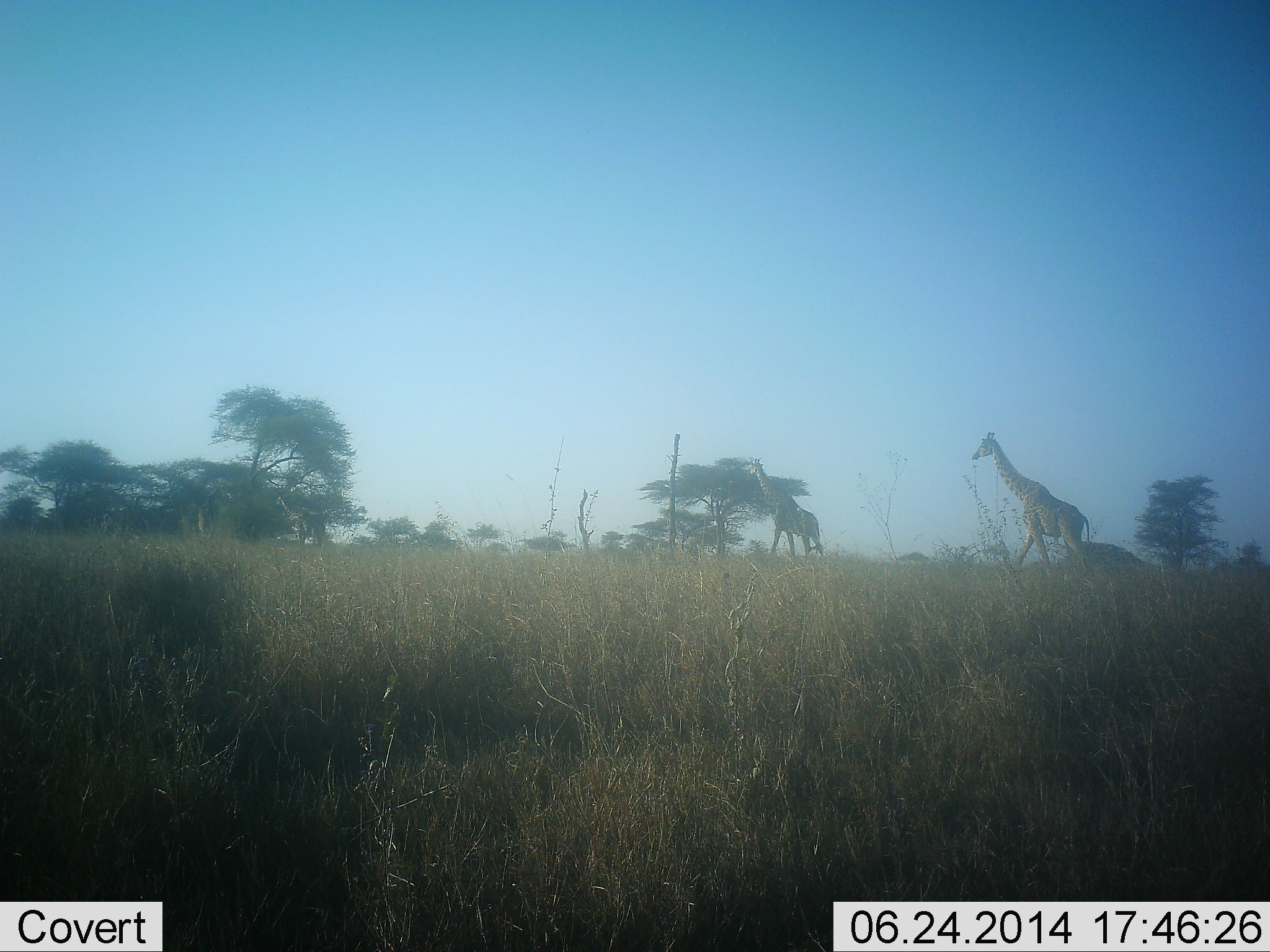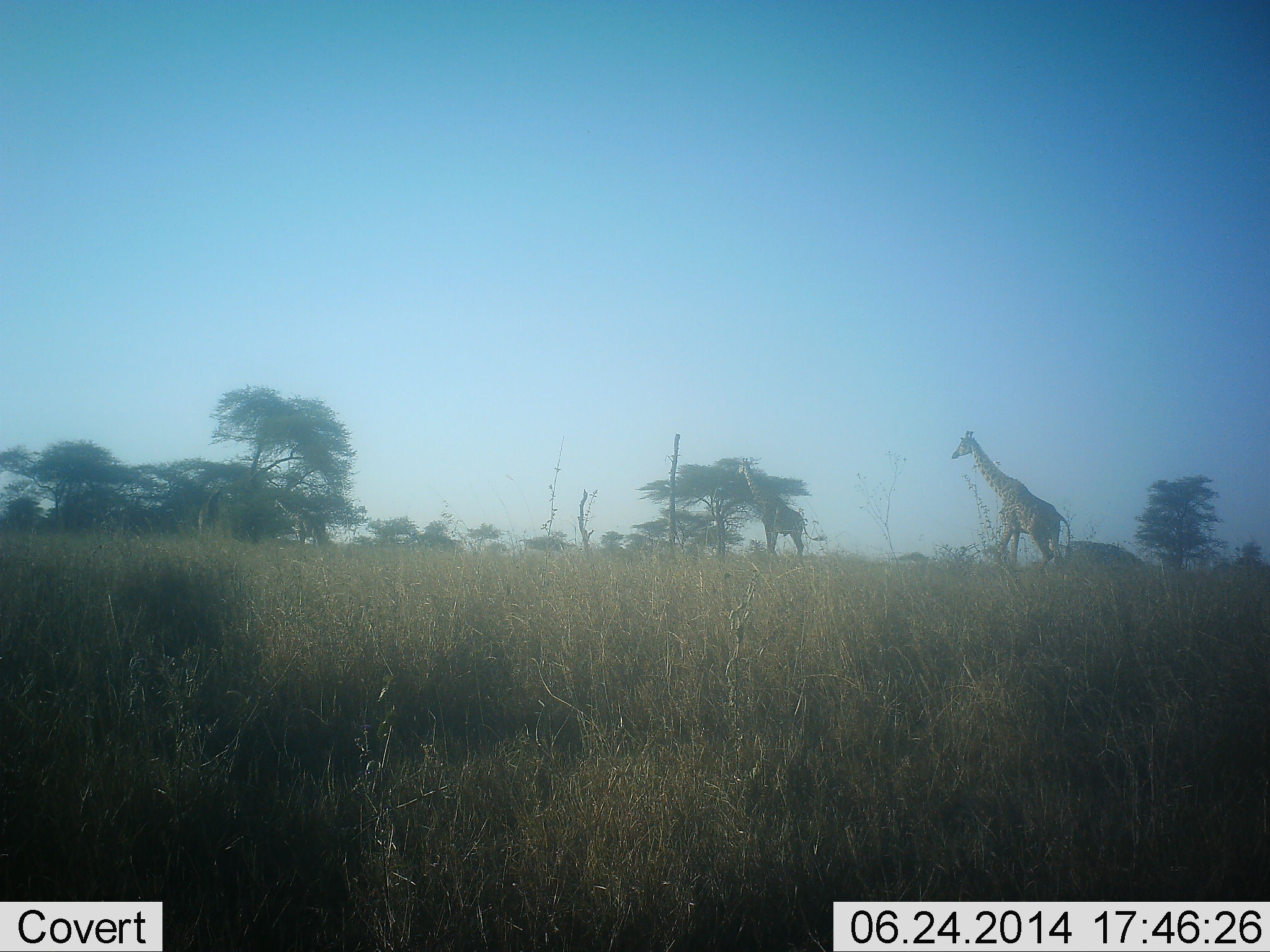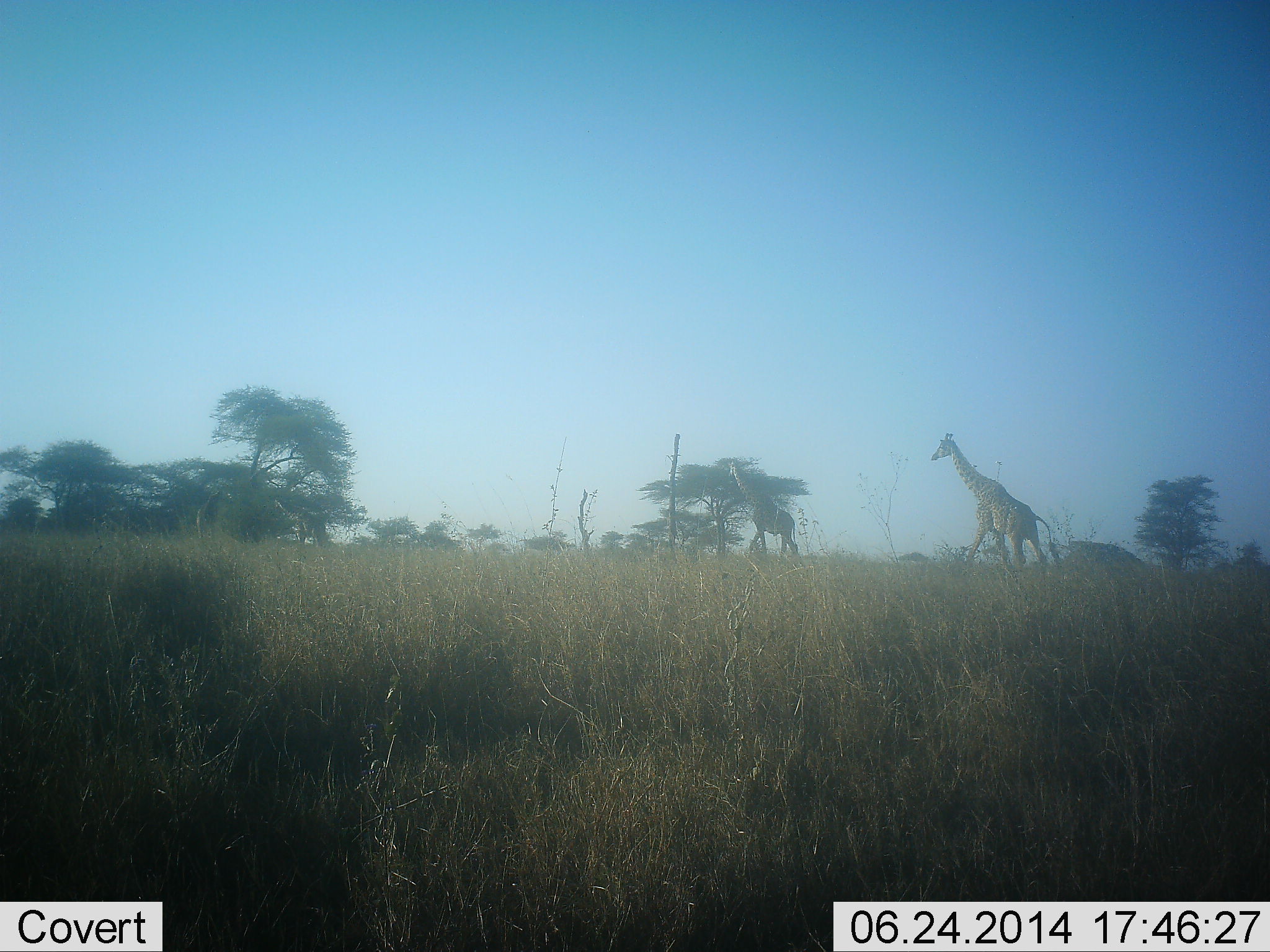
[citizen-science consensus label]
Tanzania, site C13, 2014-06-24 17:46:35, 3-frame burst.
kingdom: Animalia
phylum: Chordata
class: Mammalia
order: Artiodactyla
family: Giraffidae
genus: Giraffa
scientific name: Giraffa camelopardalis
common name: giraffe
Giraffe (Giraffa camelopardalis), count 2. Behavior (volunteer vote fractions): standing 20%, resting 0%, moving 90%, interacting 0%. Young present (vote fraction): 0%. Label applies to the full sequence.